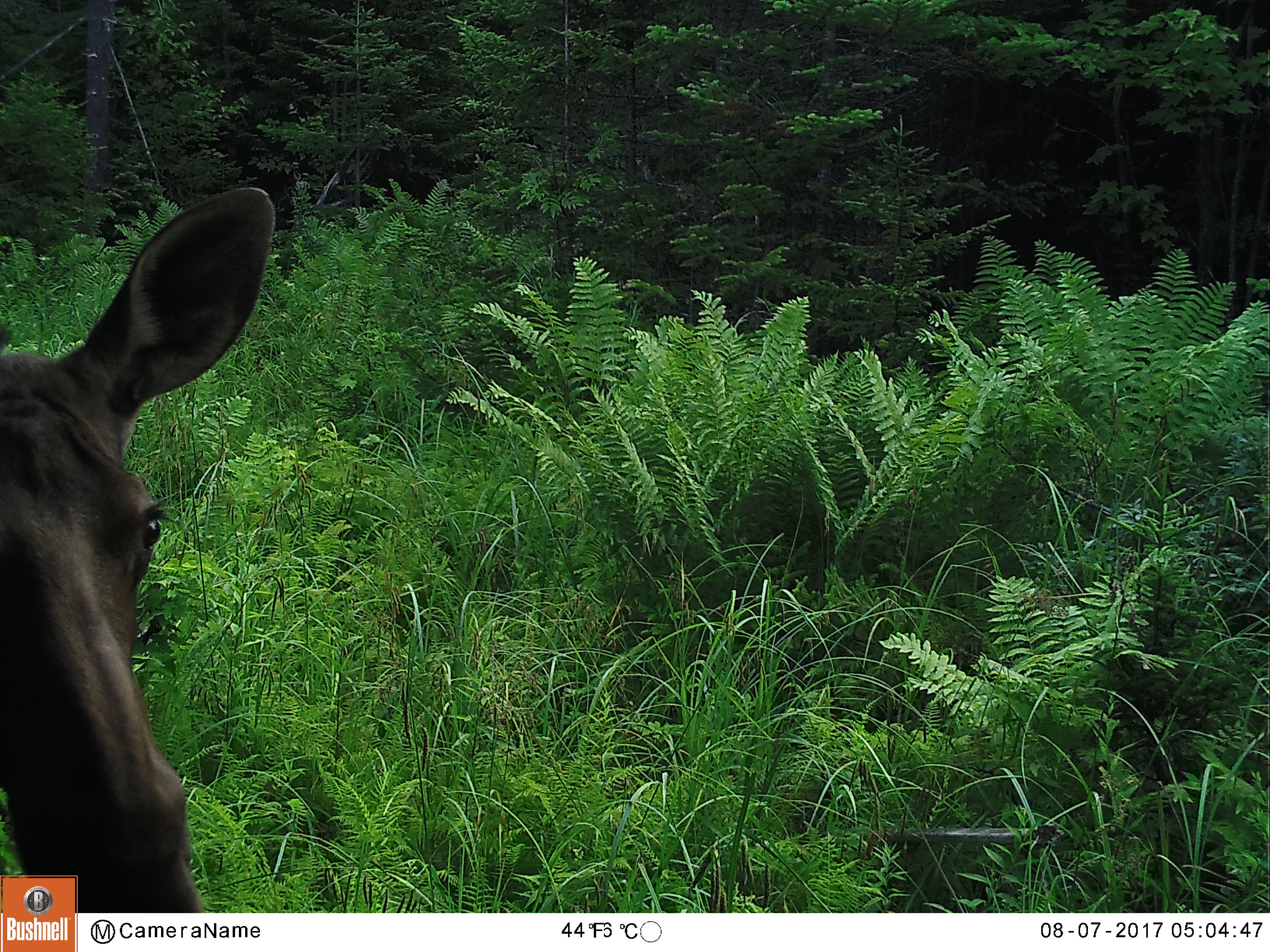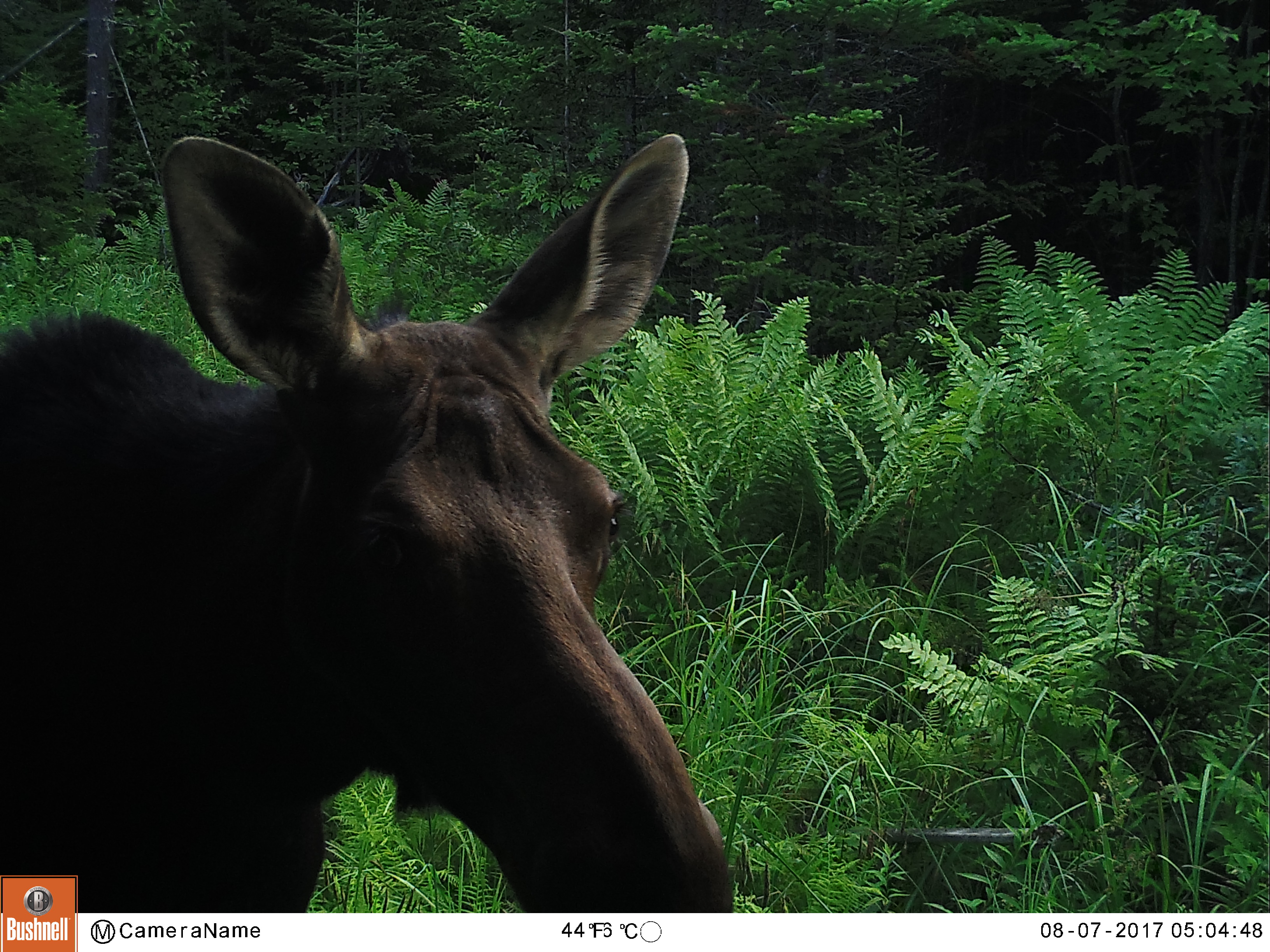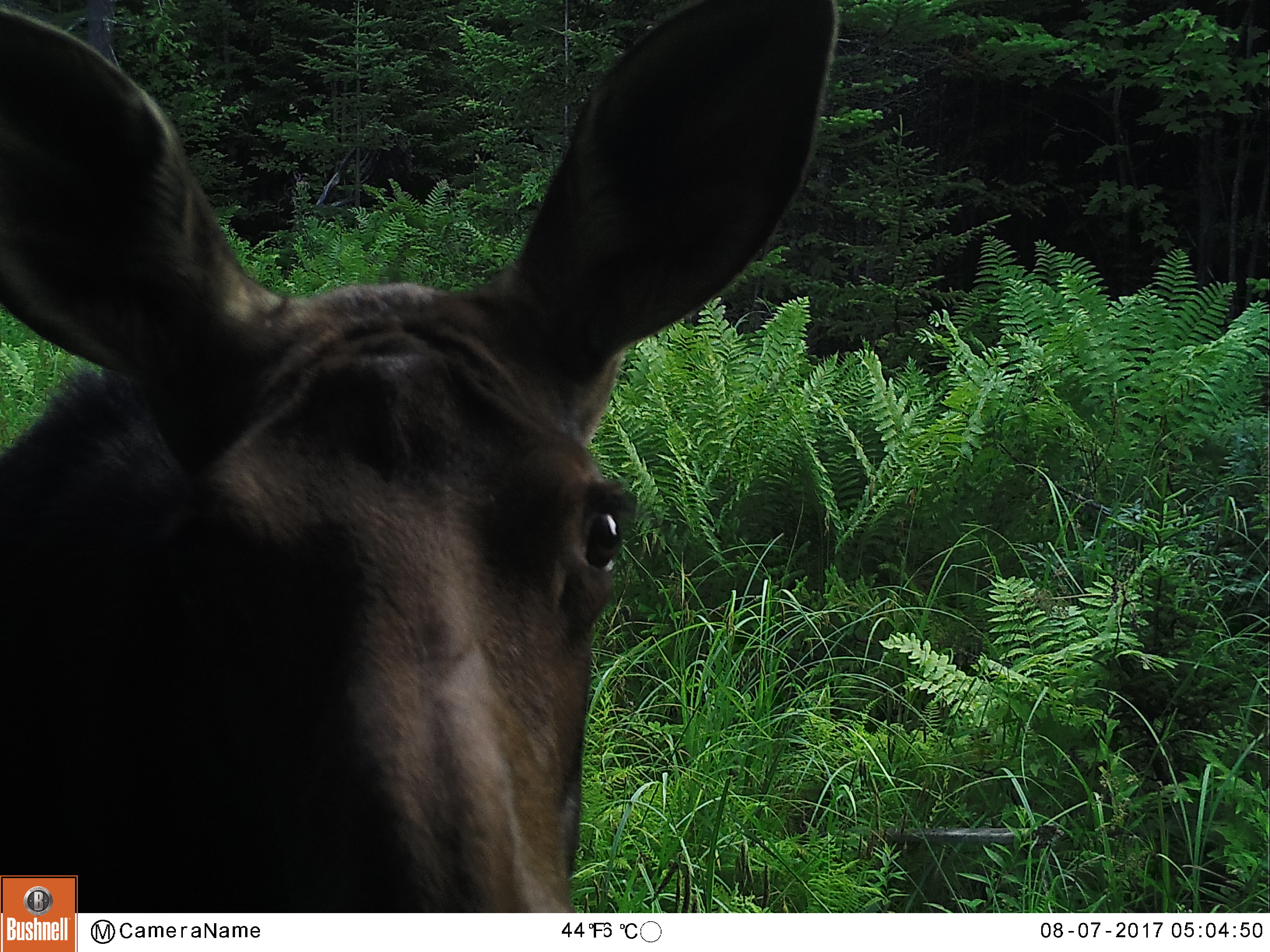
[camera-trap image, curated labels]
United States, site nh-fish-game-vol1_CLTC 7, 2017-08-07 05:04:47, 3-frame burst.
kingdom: Animalia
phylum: Chordata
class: Mammalia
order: Artiodactyla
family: Cervidae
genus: Alces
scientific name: Alces alces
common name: moose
Moose (Alces alces).